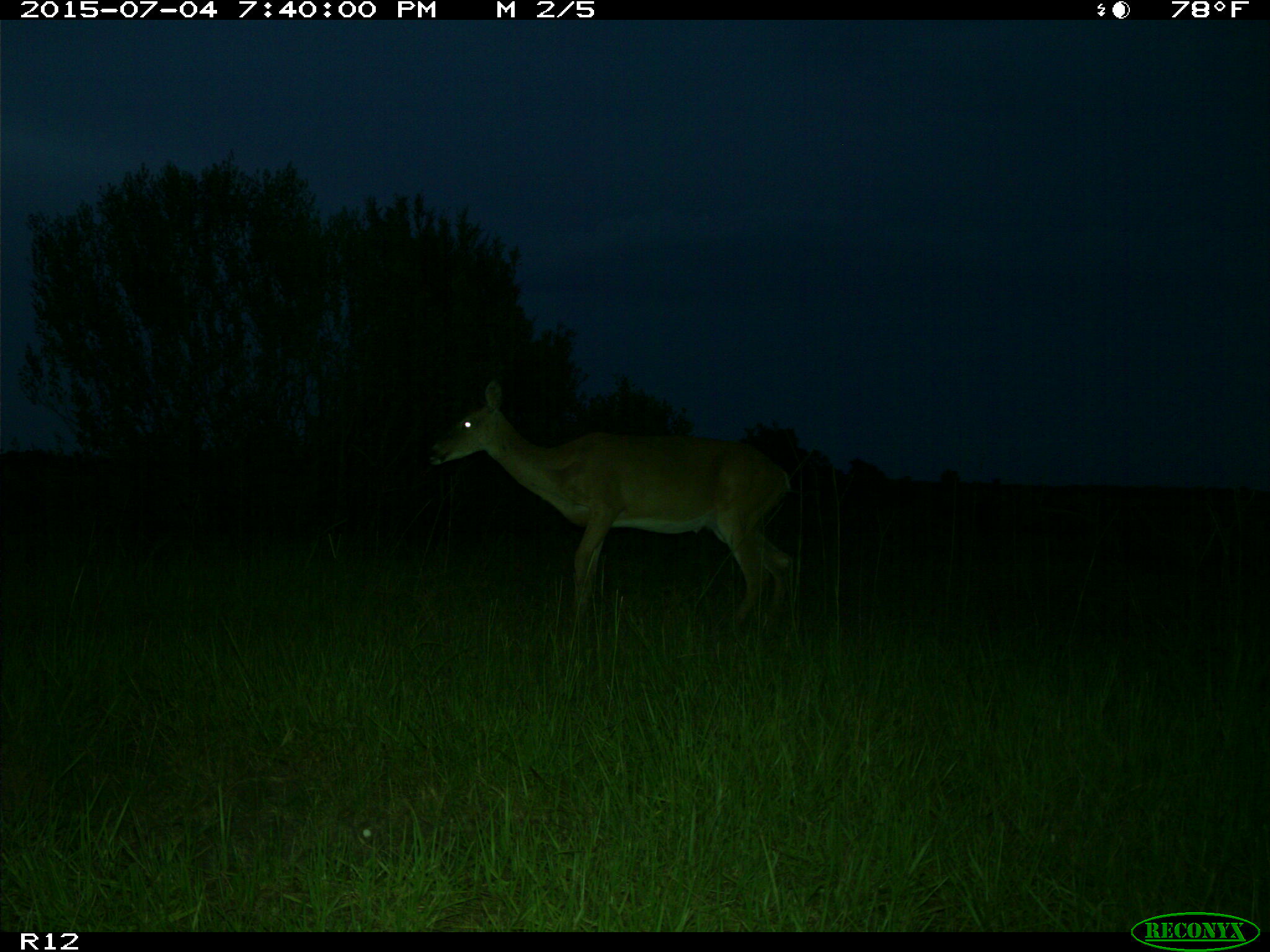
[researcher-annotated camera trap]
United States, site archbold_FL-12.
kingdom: Animalia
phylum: Chordata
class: Mammalia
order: Artiodactyla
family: Cervidae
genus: Odocoileus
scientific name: Odocoileus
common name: deer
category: unidentified deer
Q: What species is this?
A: Unidentified deer (deer) (Odocoileus).